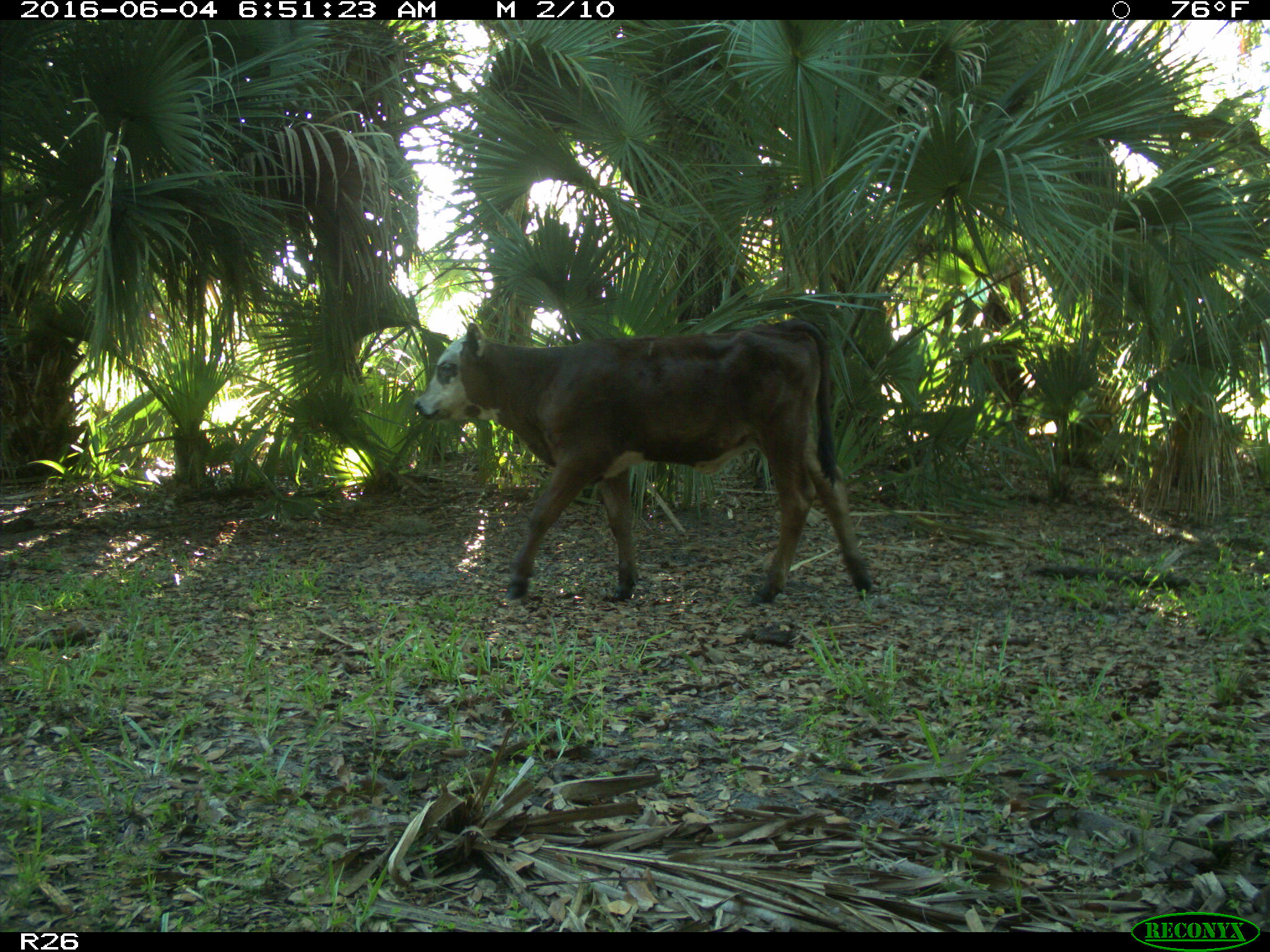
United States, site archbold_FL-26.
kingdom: Animalia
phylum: Chordata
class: Mammalia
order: Artiodactyla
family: Bovidae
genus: Bos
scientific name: Bos taurus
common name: domestic cow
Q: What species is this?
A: Bos taurus (domestic cow).